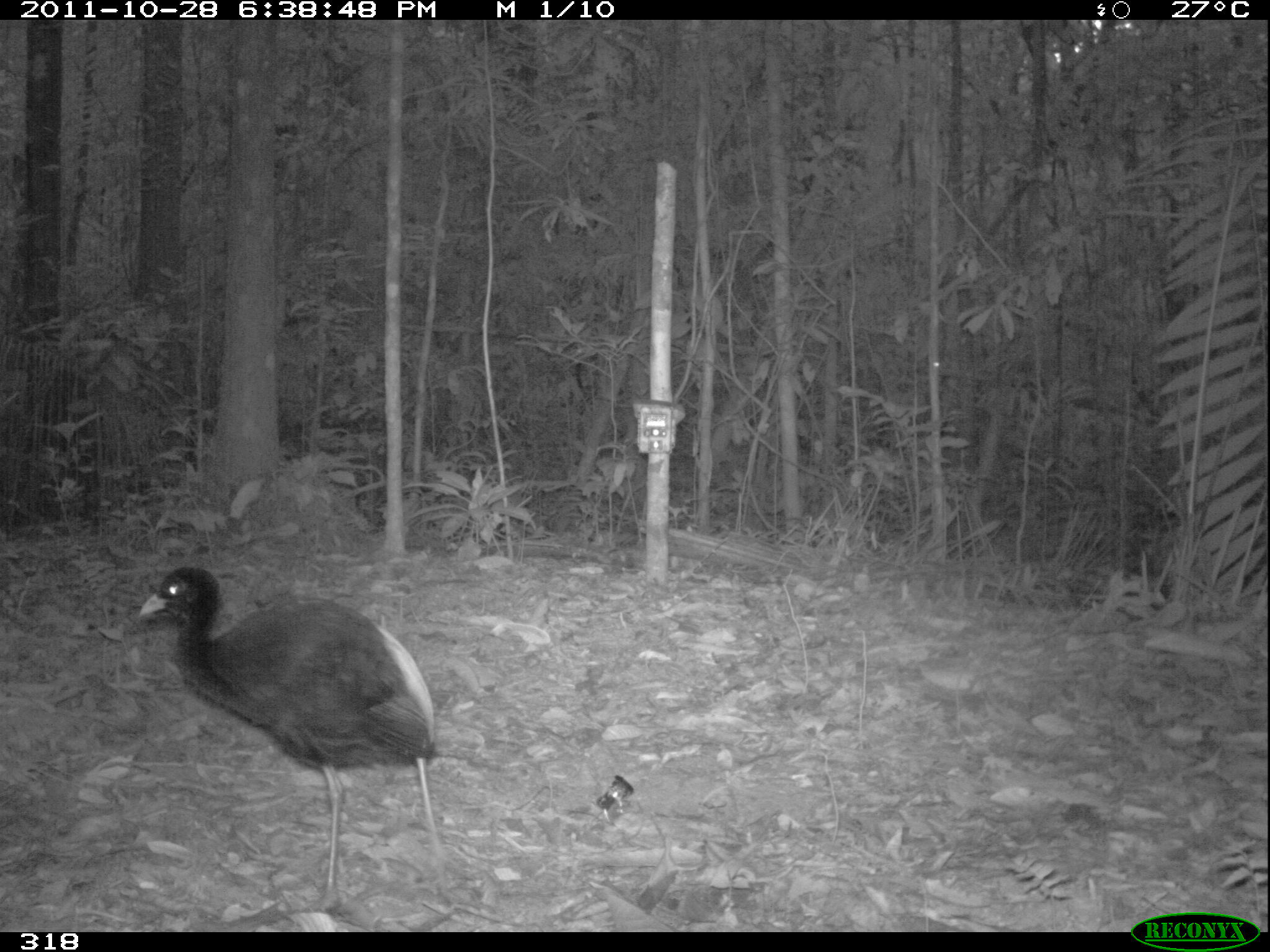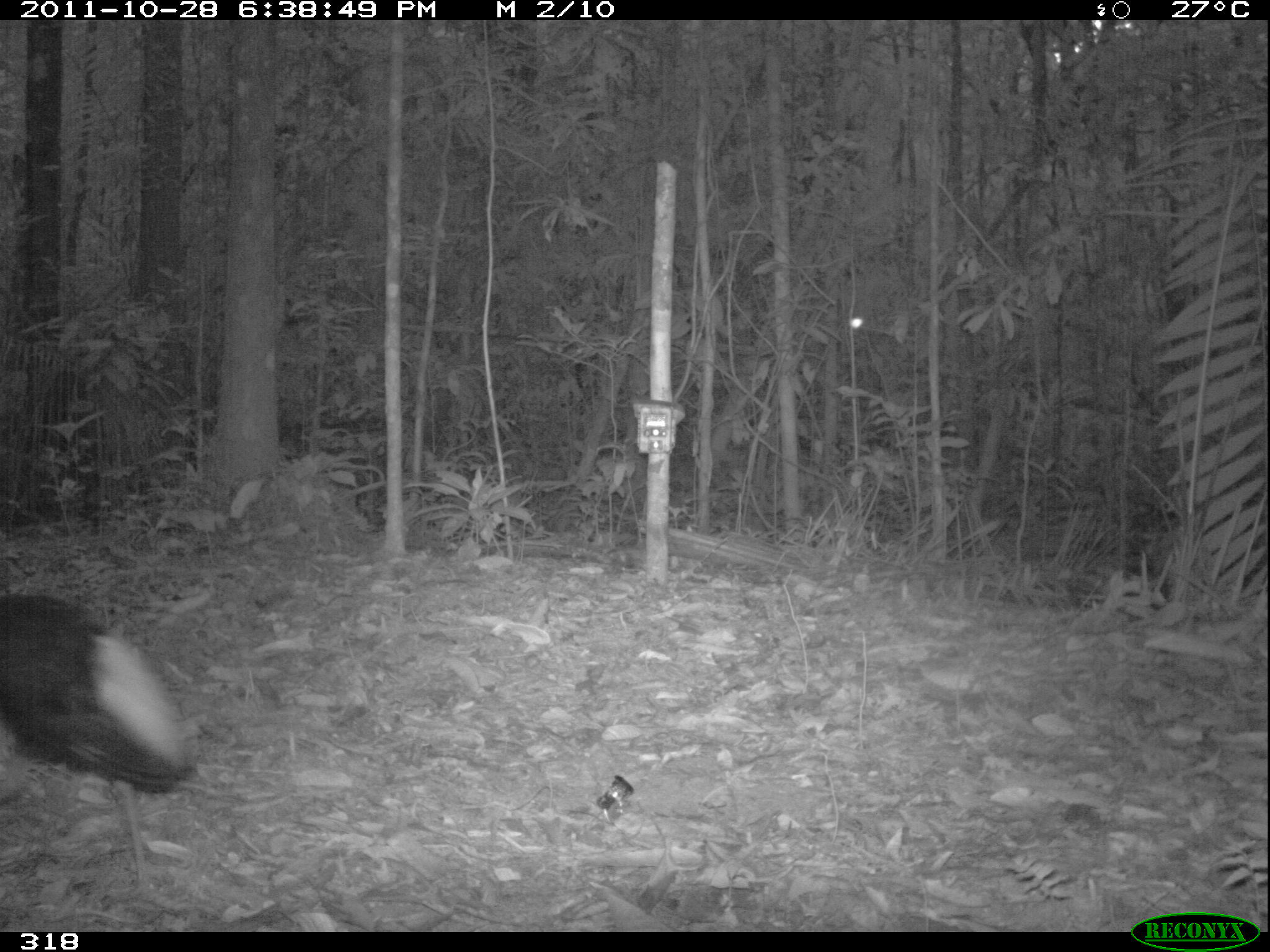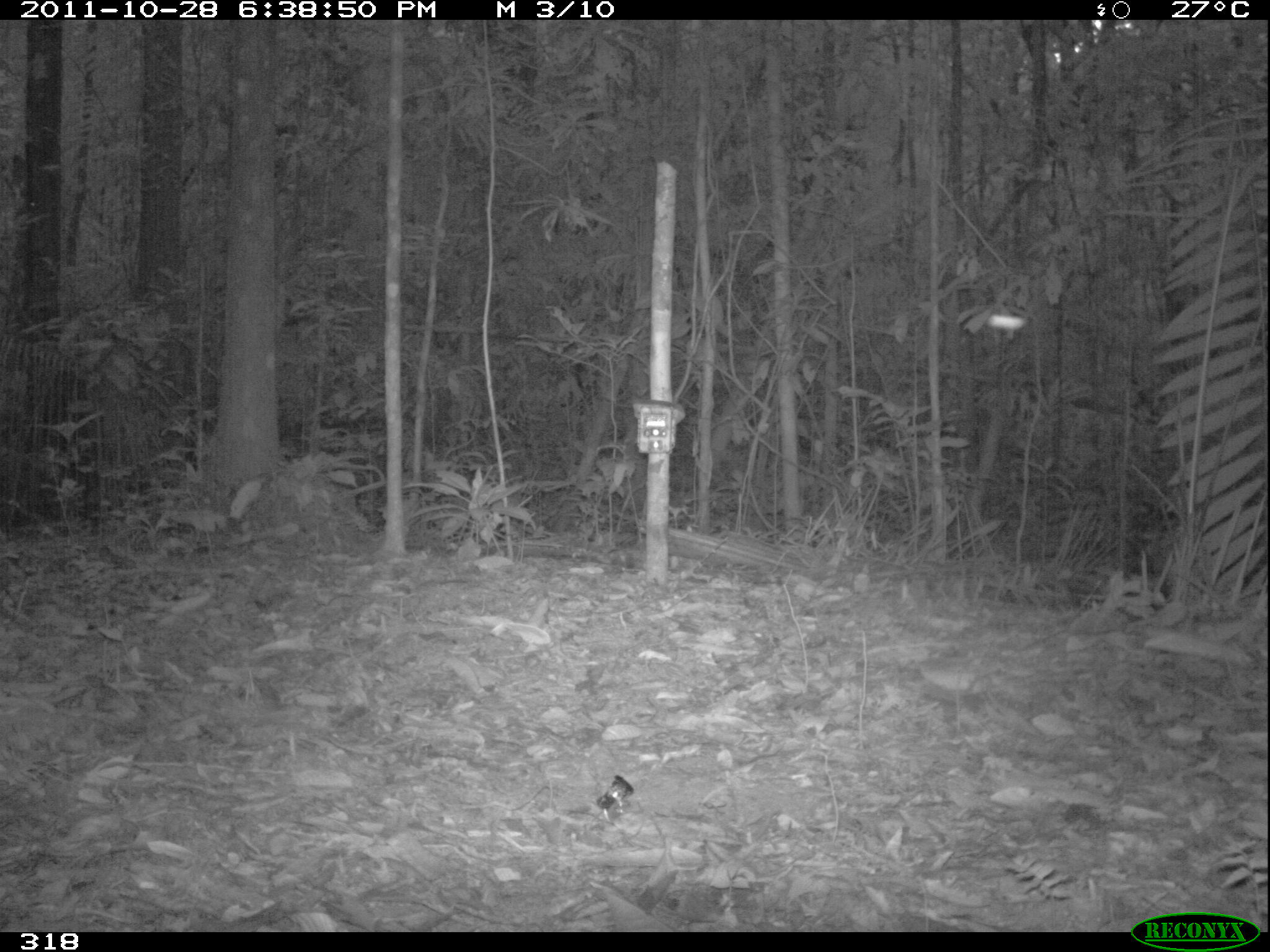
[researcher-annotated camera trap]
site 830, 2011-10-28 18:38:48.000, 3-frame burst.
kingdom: Animalia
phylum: Chordata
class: Aves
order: Gruiformes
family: Psophiidae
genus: Psophia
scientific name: Psophia leucoptera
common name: pale-winged trumpeter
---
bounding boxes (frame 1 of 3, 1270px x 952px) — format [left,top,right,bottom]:
psophia leucoptera: [133,563,452,912]